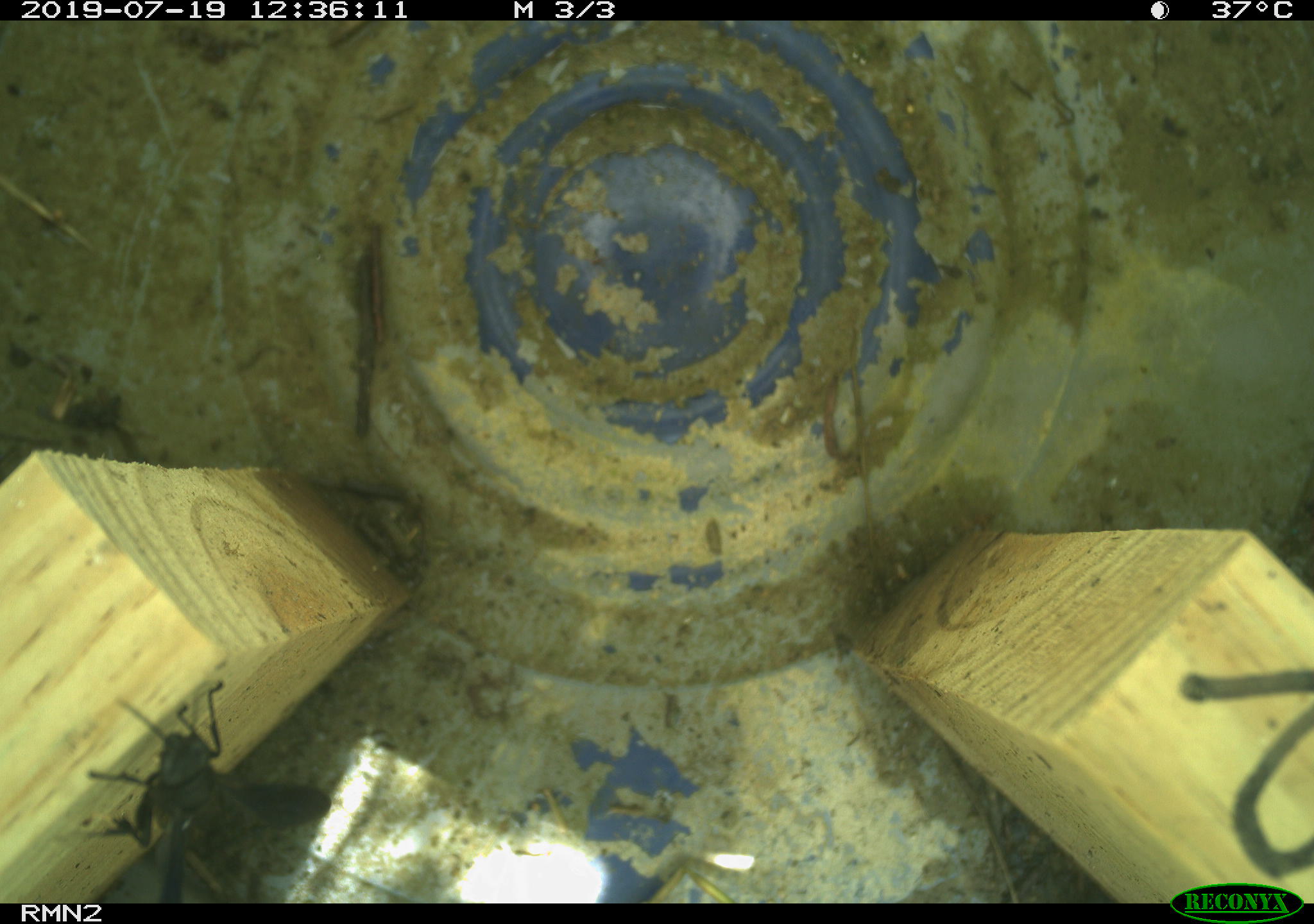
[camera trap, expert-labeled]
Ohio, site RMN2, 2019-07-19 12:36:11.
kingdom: Animalia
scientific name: Animalia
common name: animal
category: invertebrate